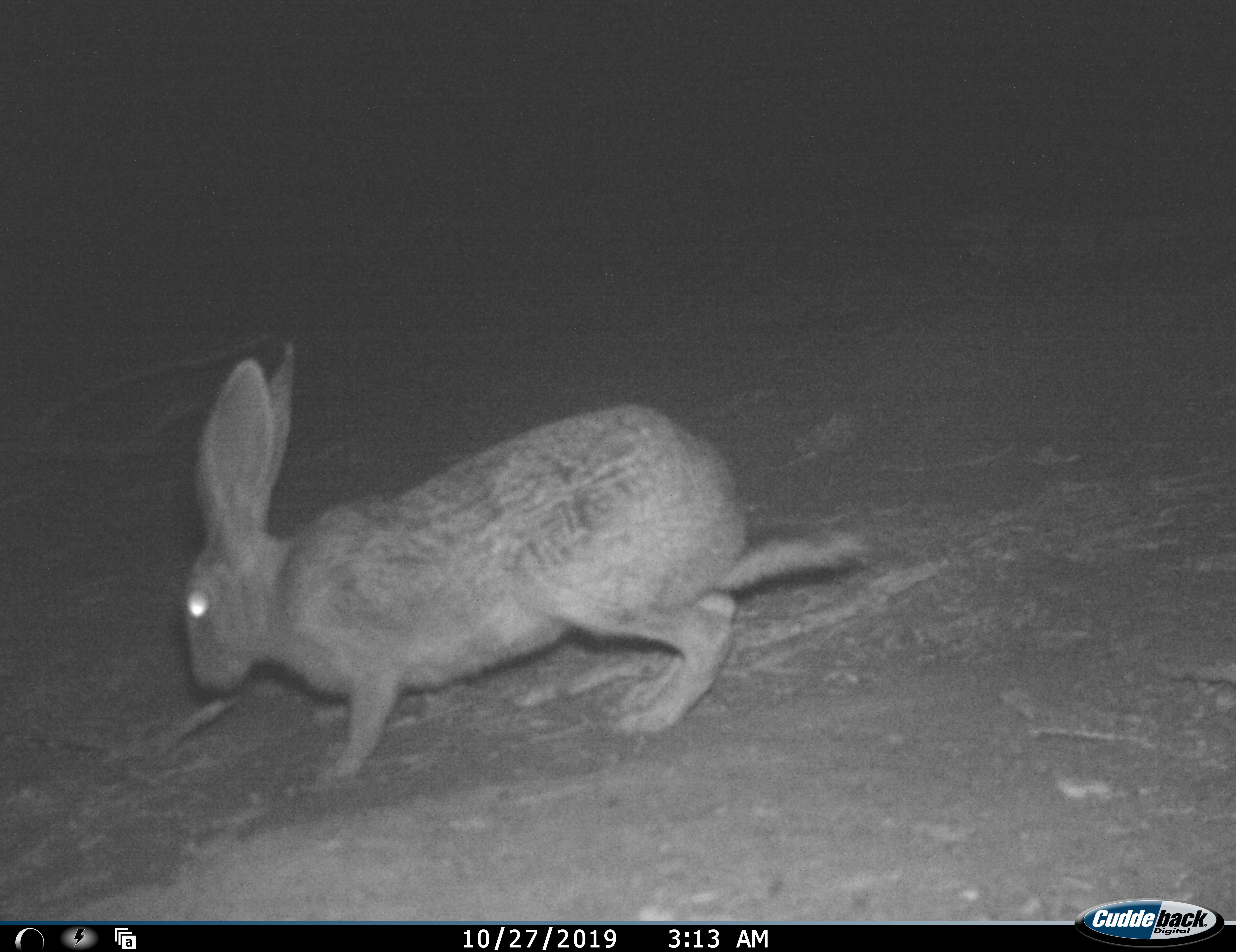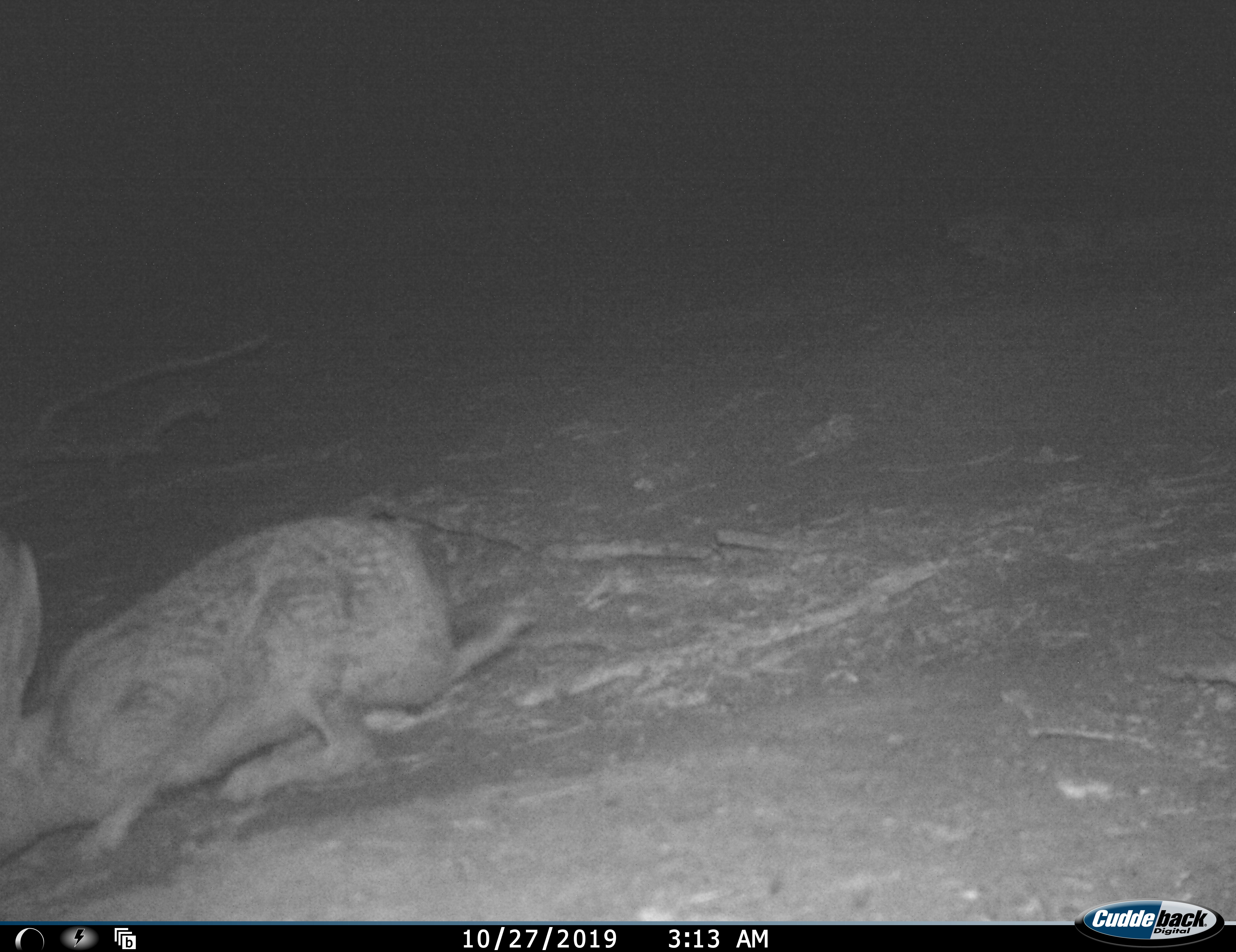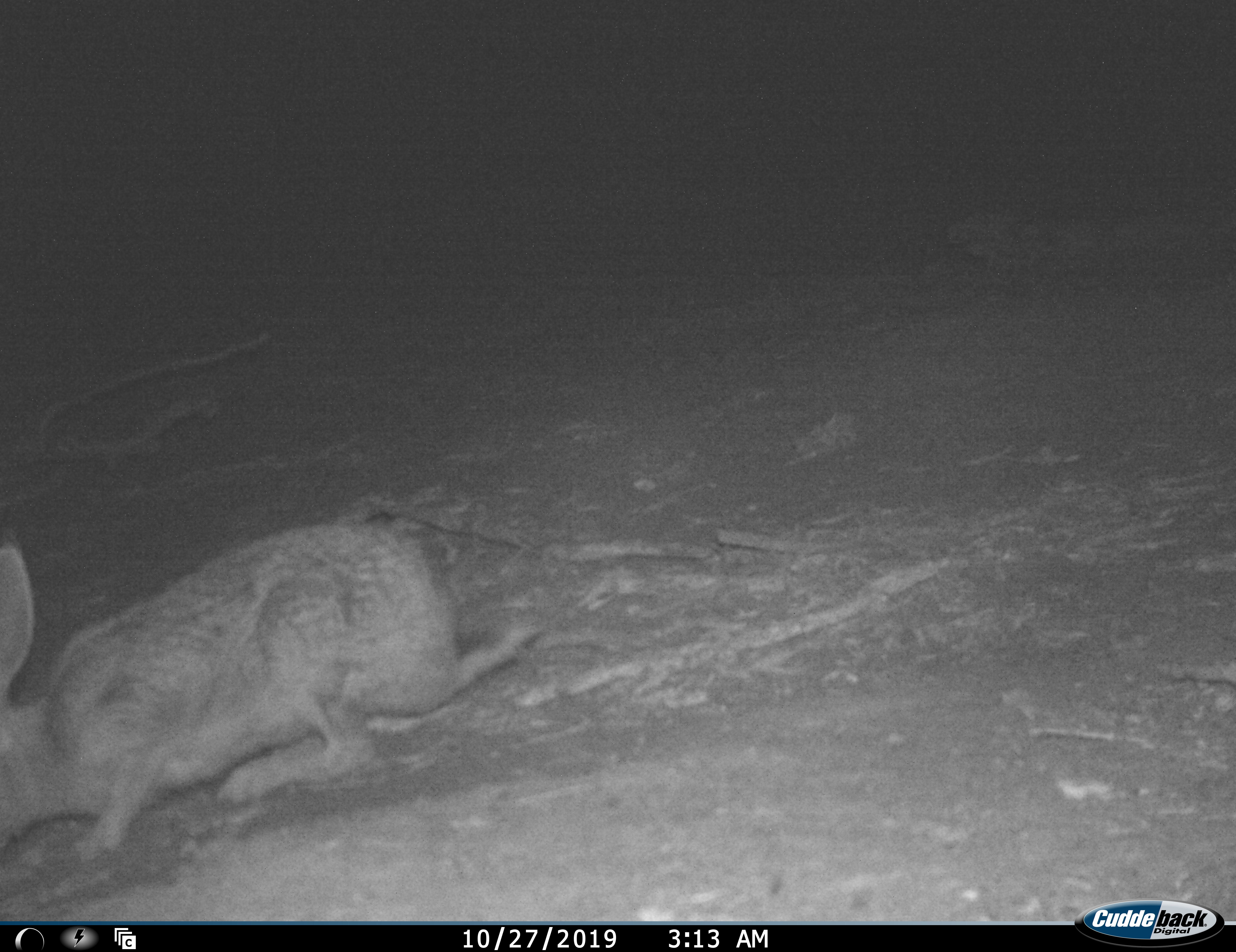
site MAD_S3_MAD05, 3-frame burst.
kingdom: Animalia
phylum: Chordata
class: Mammalia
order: Carnivora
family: Herpestidae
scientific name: Herpestidae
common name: mongoose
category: mongooseunknown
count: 1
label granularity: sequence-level